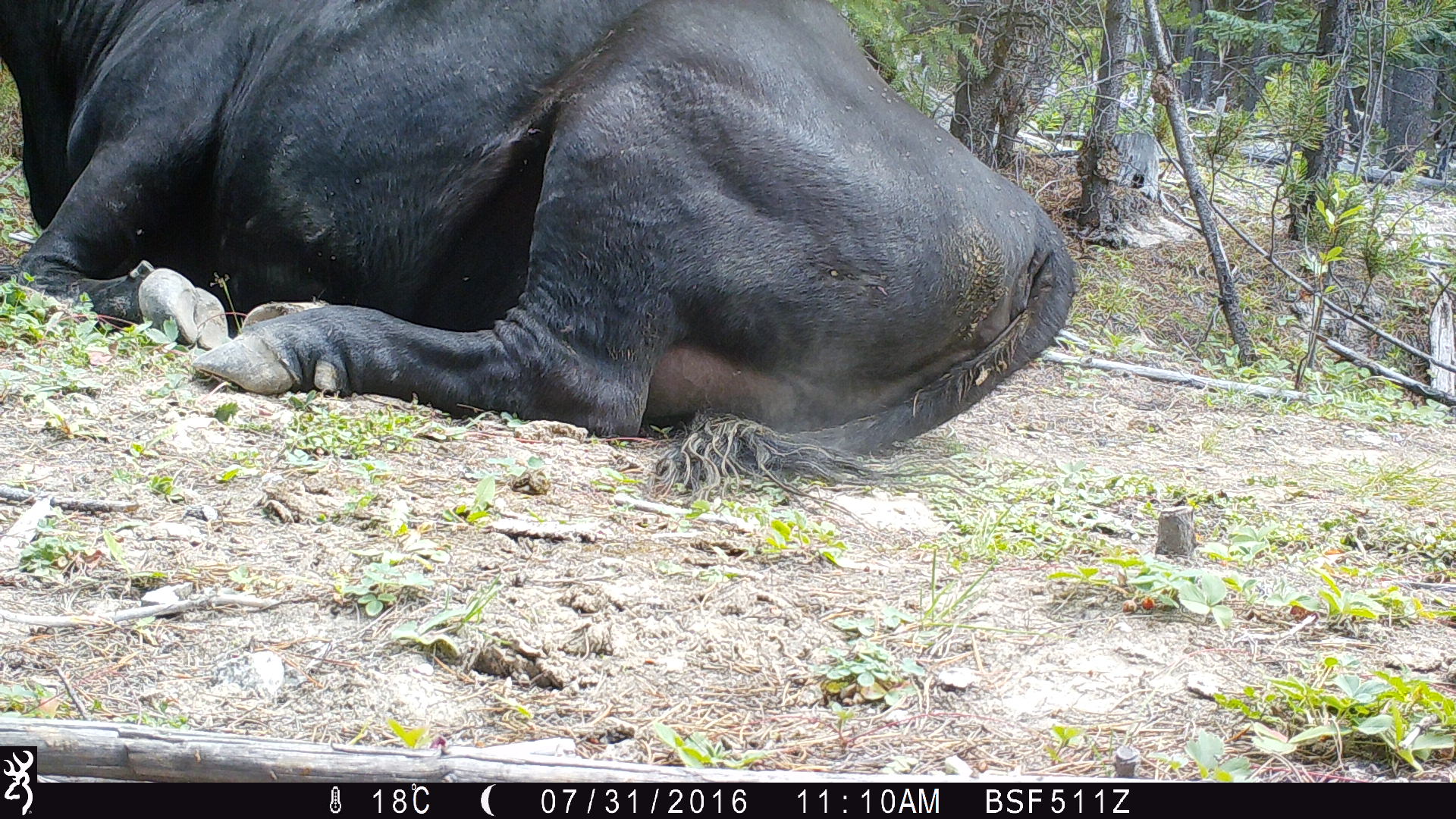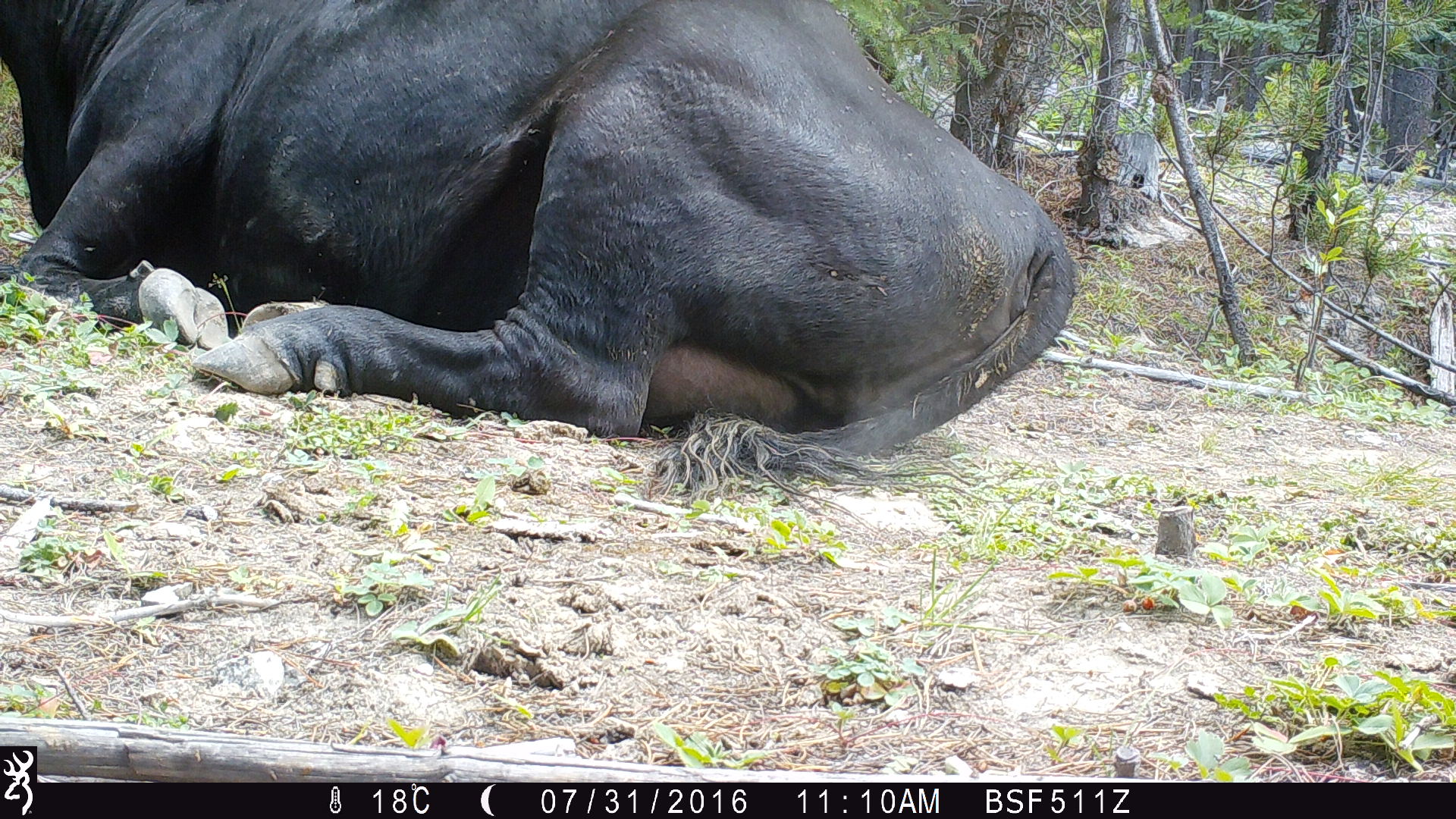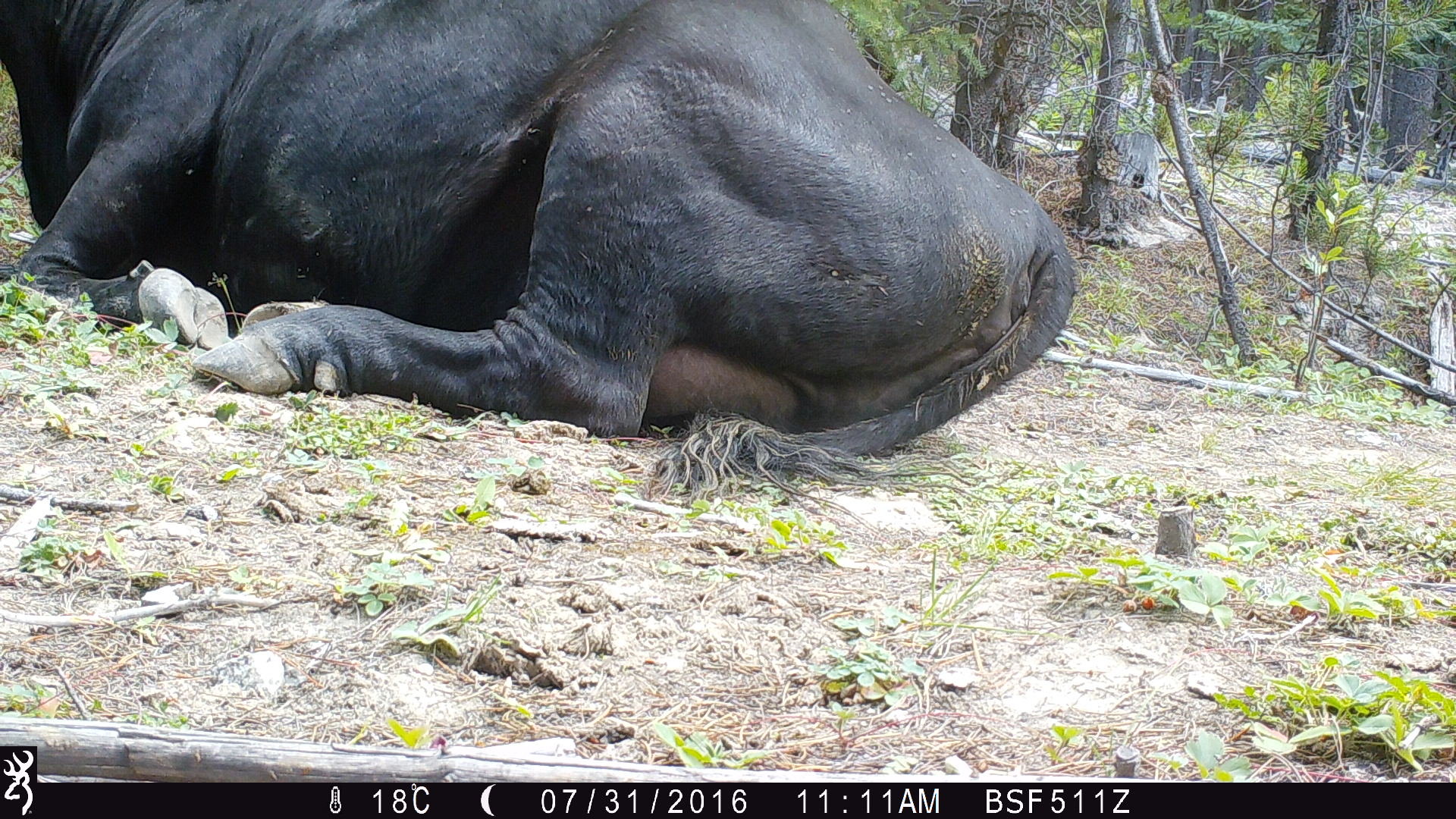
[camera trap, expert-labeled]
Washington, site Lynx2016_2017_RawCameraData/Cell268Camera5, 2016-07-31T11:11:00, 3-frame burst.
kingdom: Animalia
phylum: Chordata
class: Mammalia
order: Artiodactyla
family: Bovidae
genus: Bos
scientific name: Bos taurus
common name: domestic cattle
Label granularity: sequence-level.